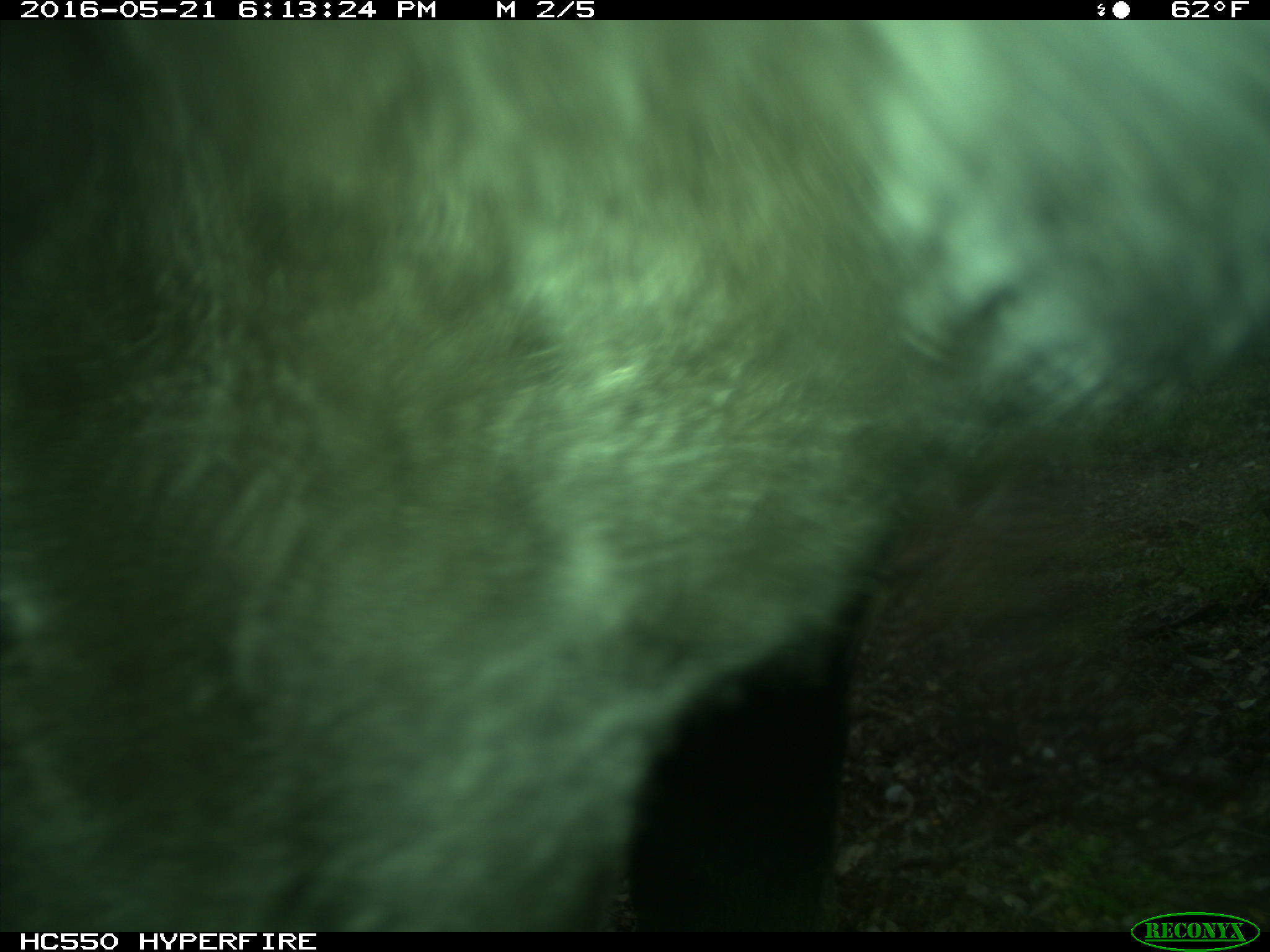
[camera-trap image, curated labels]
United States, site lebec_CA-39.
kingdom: Animalia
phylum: Chordata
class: Mammalia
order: Artiodactyla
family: Bovidae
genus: Bos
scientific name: Bos taurus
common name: domestic cow